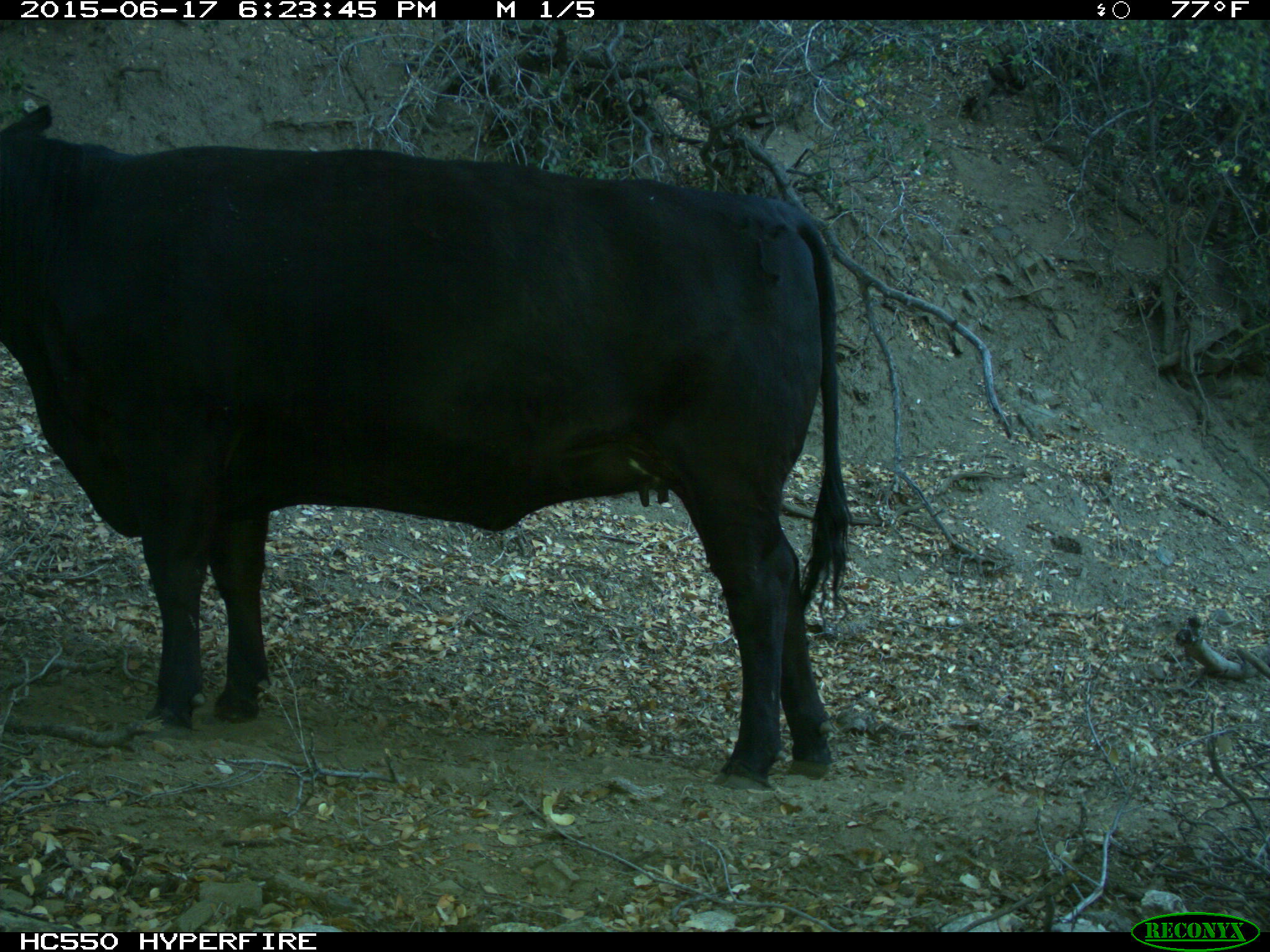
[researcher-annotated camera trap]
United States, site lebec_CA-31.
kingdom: Animalia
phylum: Chordata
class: Mammalia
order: Artiodactyla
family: Bovidae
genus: Bos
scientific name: Bos taurus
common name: domestic cow